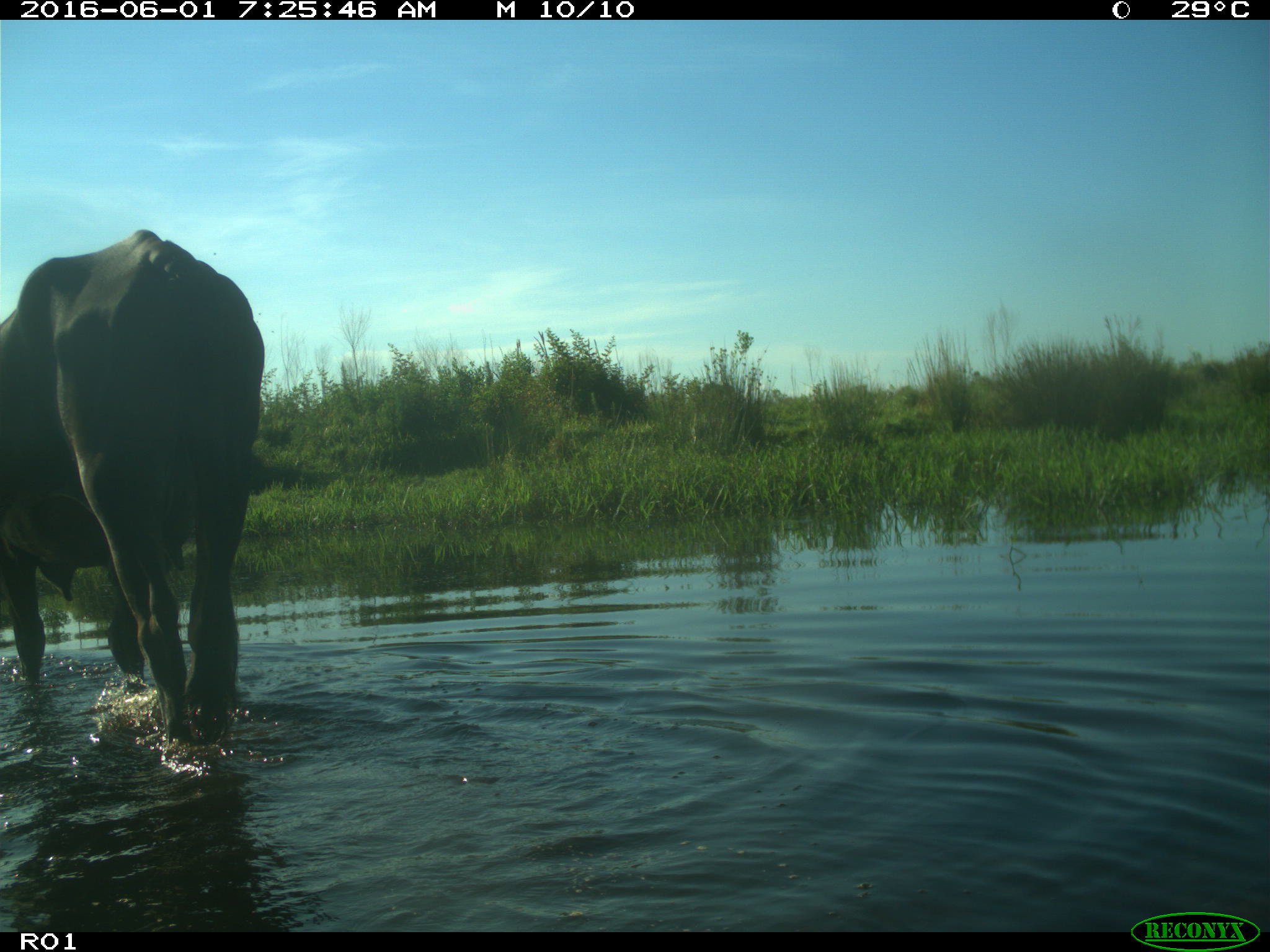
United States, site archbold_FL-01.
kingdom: Animalia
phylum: Chordata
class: Mammalia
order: Artiodactyla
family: Bovidae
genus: Bos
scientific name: Bos taurus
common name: domestic cow